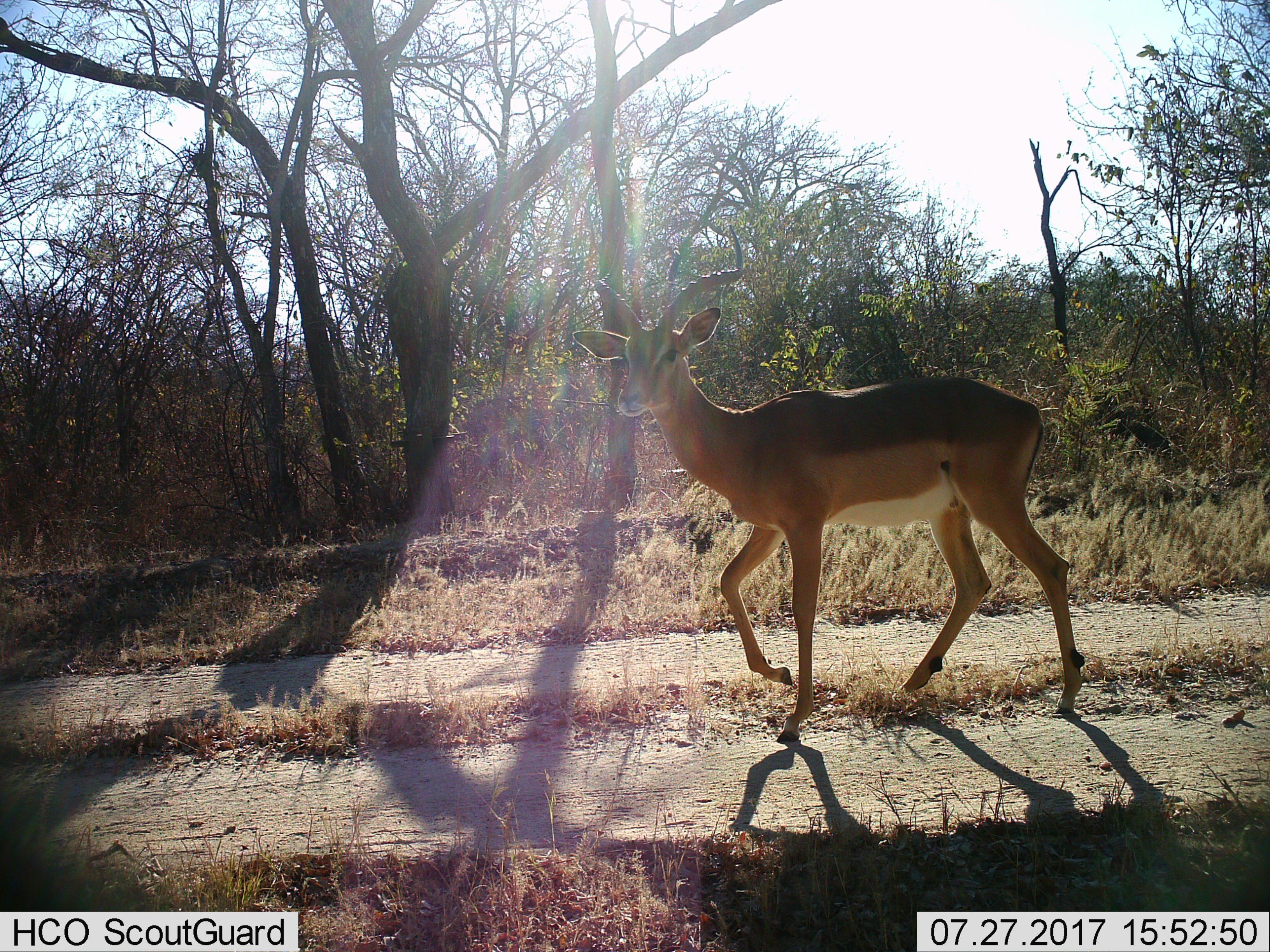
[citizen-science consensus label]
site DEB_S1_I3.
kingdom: Animalia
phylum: Chordata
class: Mammalia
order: Artiodactyla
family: Bovidae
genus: Aepyceros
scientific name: Aepyceros melampus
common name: impala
Impala (Aepyceros melampus), count 1. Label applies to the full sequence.